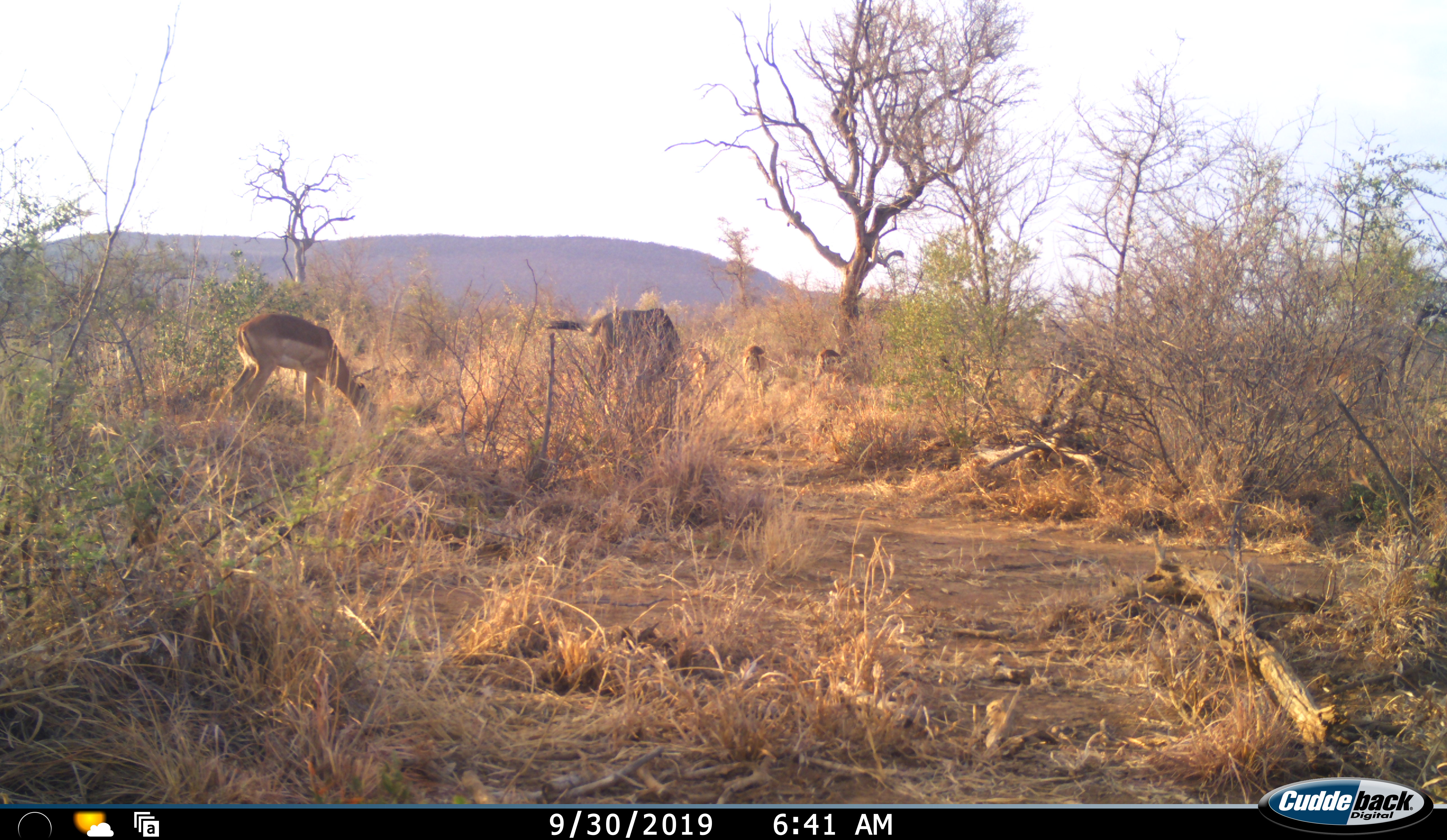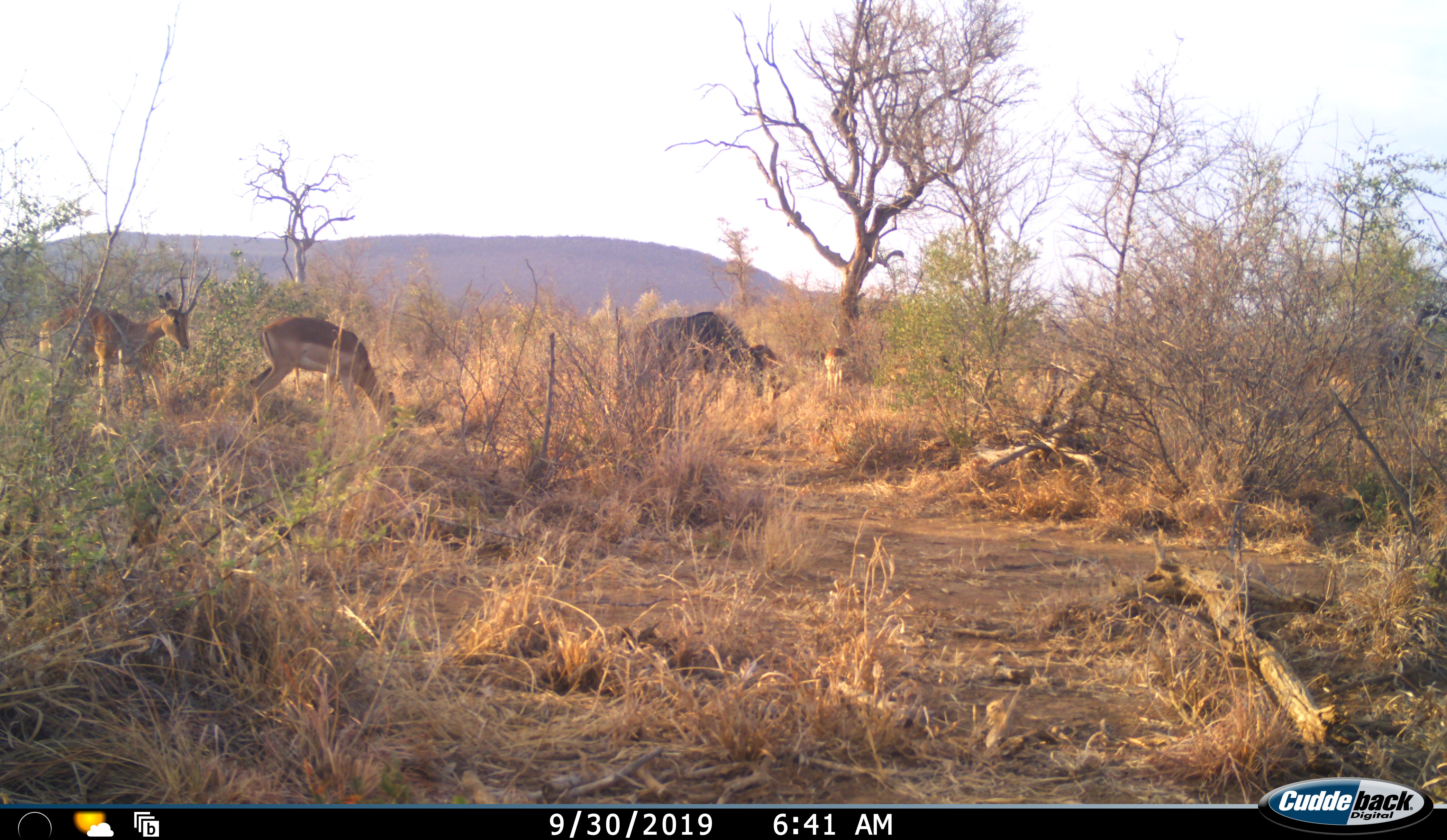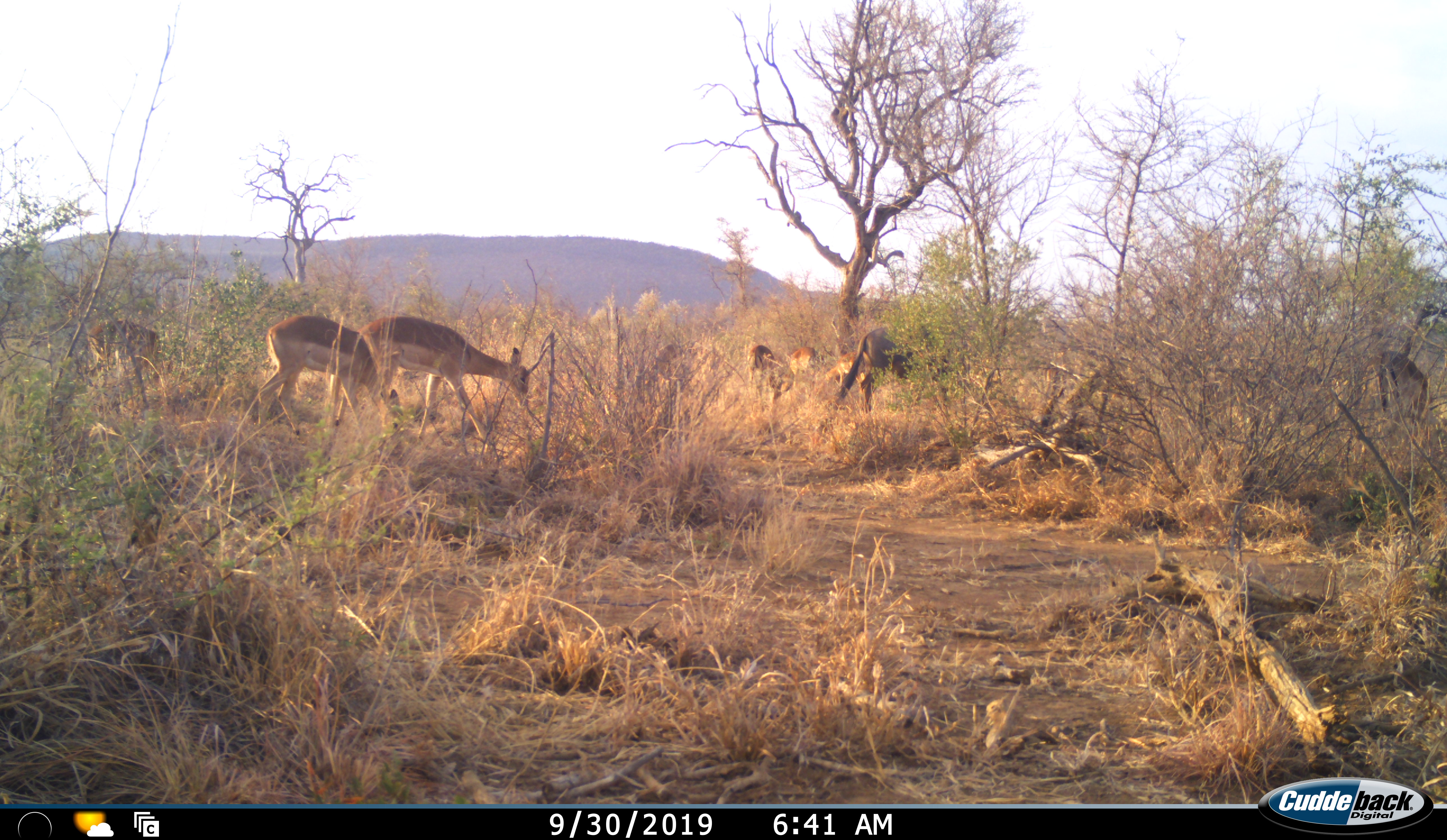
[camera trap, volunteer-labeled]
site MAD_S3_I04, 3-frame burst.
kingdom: Animalia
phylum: Chordata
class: Mammalia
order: Artiodactyla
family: Bovidae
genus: Aepyceros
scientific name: Aepyceros melampus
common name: impala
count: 6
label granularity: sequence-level